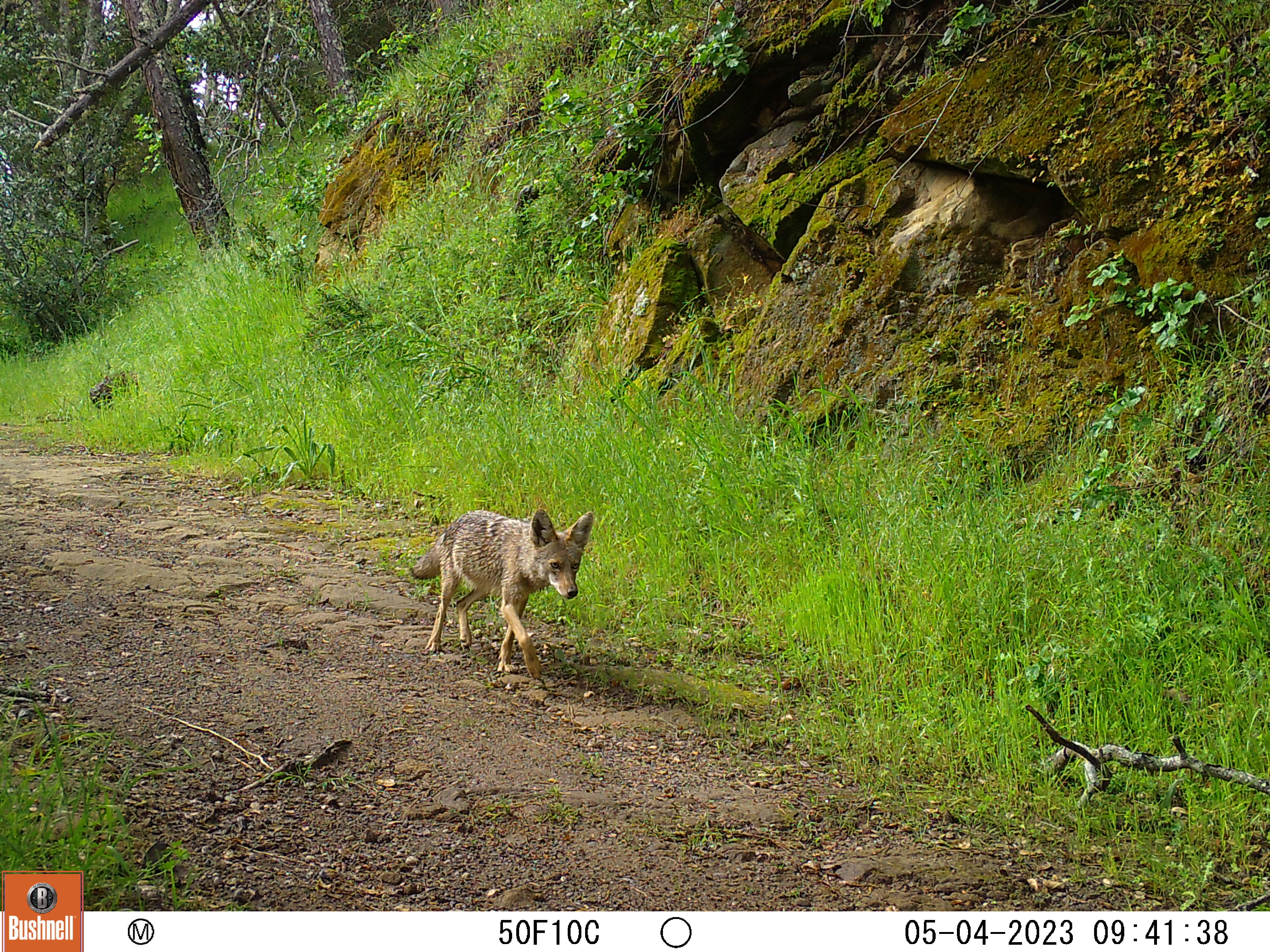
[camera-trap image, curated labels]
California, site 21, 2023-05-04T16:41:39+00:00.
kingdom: Animalia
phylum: Chordata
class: Mammalia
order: Carnivora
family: Canidae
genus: Canis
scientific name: Canis latrans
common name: coyote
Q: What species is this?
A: Coyote (Canis latrans).